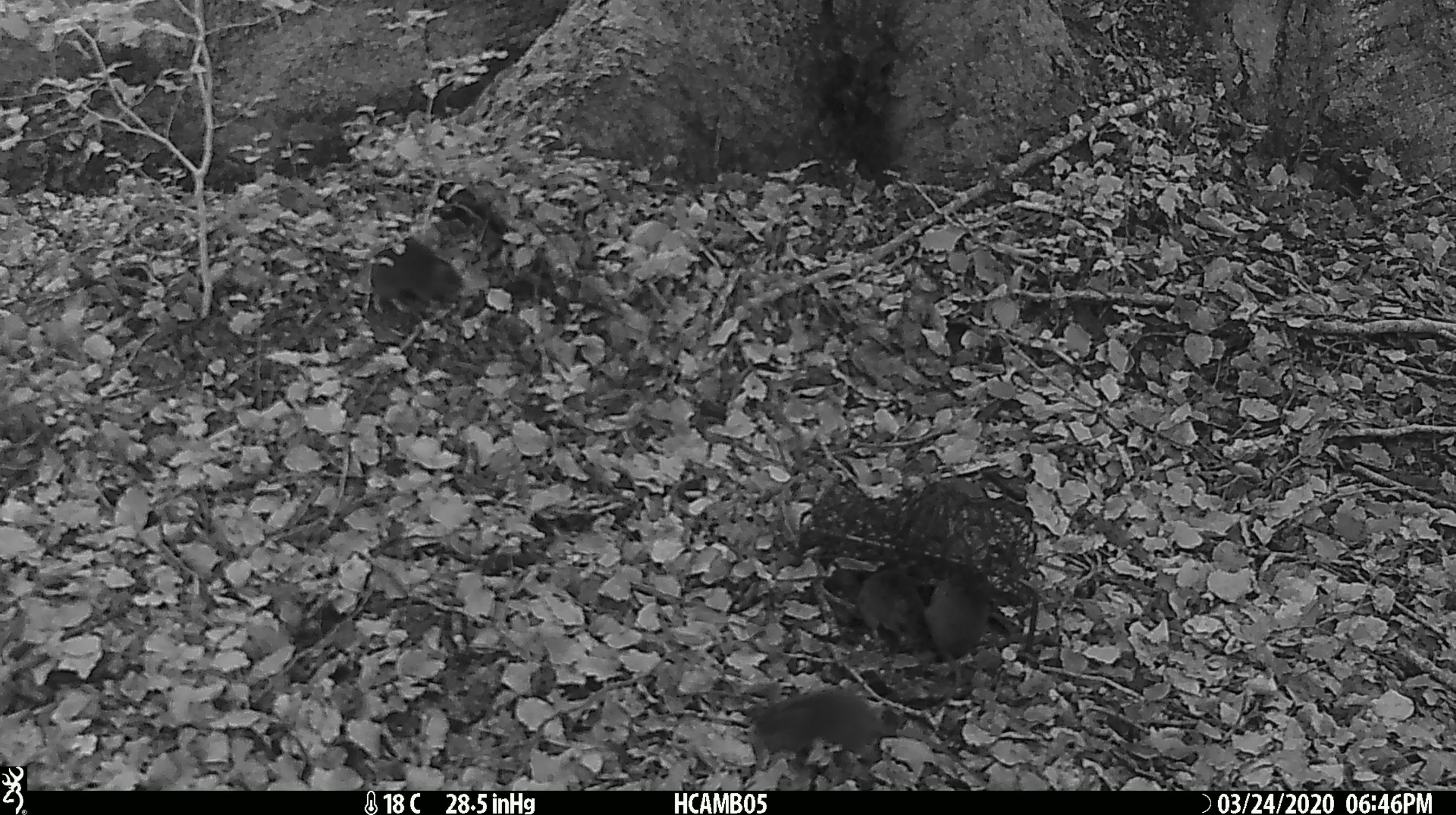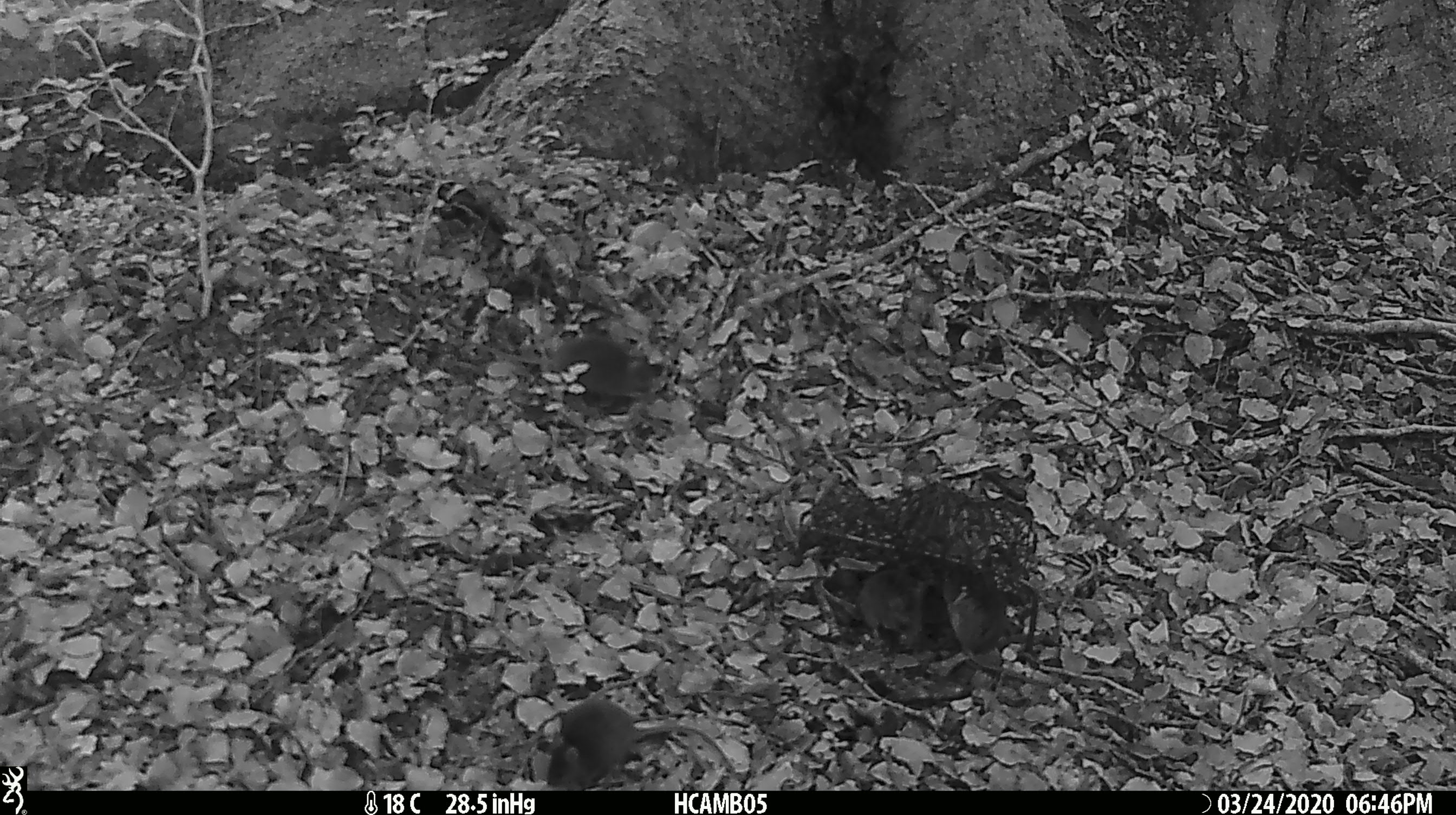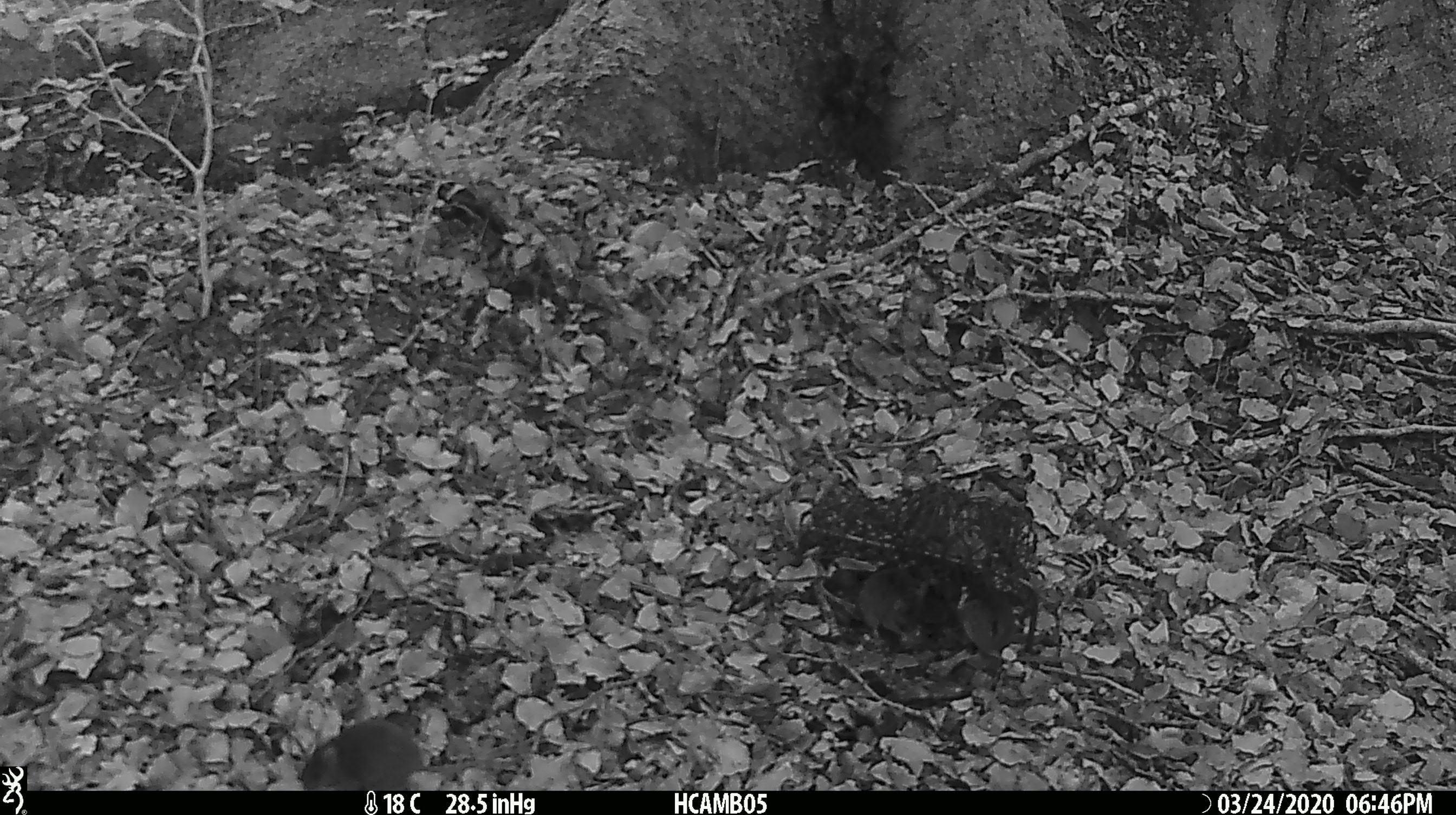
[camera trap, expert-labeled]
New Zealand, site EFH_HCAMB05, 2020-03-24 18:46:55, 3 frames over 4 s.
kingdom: Animalia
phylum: Chordata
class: Mammalia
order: Rodentia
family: Muridae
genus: Mus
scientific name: Mus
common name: mouse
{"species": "mouse (Mus)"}